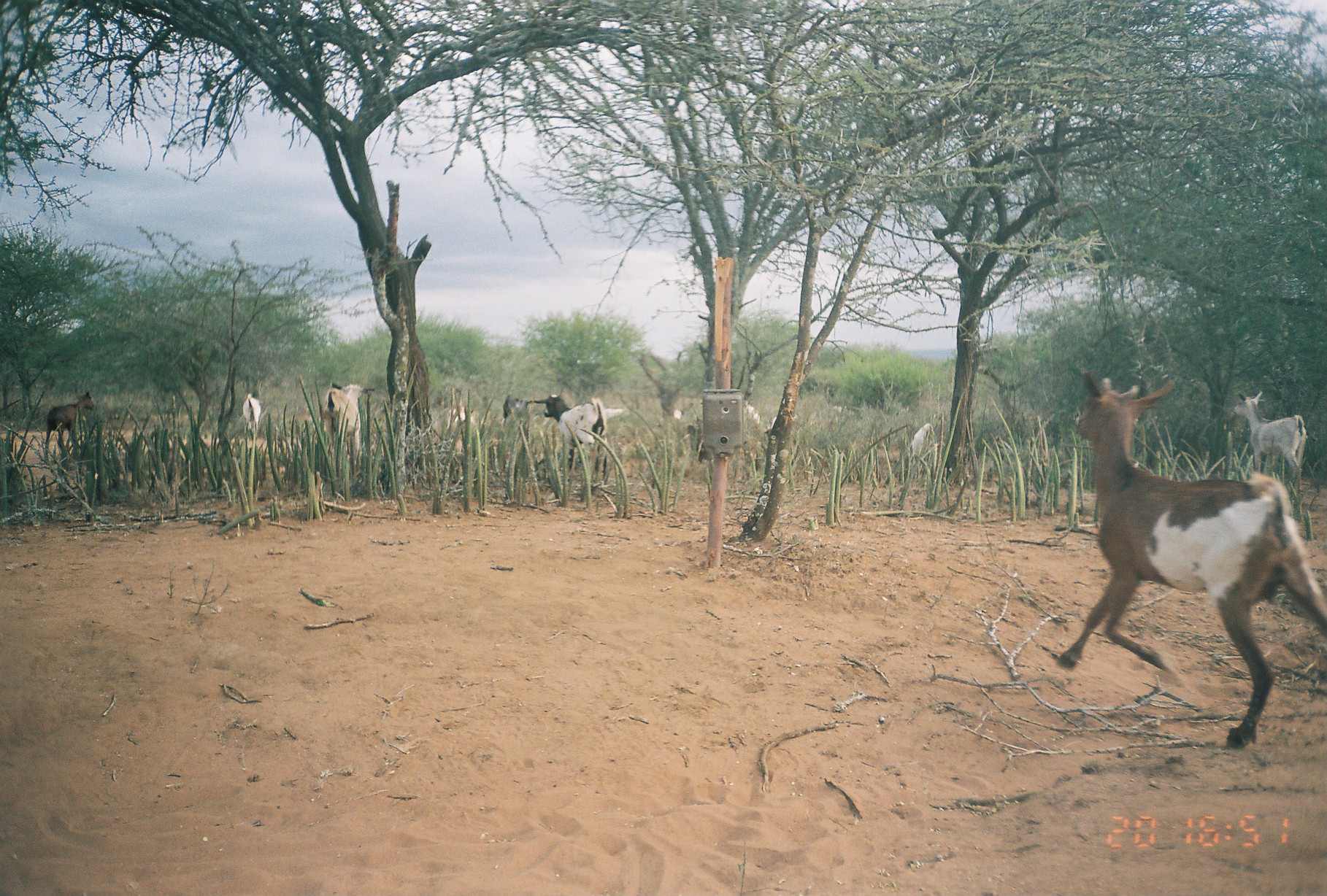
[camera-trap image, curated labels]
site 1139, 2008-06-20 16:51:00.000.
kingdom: Animalia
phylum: Chordata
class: Mammalia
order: Artiodactyla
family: Bovidae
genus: Capra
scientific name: Capra aegagrus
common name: wild goat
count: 13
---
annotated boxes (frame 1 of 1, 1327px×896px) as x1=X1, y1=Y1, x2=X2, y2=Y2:
capra aegagrus: x1=1055, y1=367, x2=1327, y2=750; x1=1231, y1=390, x2=1307, y2=485; x1=532, y1=392, x2=610, y2=473; x1=319, y1=382, x2=366, y2=466; x1=45, y1=392, x2=95, y2=452; x1=910, y1=419, x2=937, y2=467; x1=446, y1=406, x2=477, y2=435; x1=503, y1=394, x2=534, y2=423; x1=243, y1=393, x2=261, y2=433; x1=743, y1=398, x2=760, y2=427; x1=604, y1=408, x2=626, y2=421